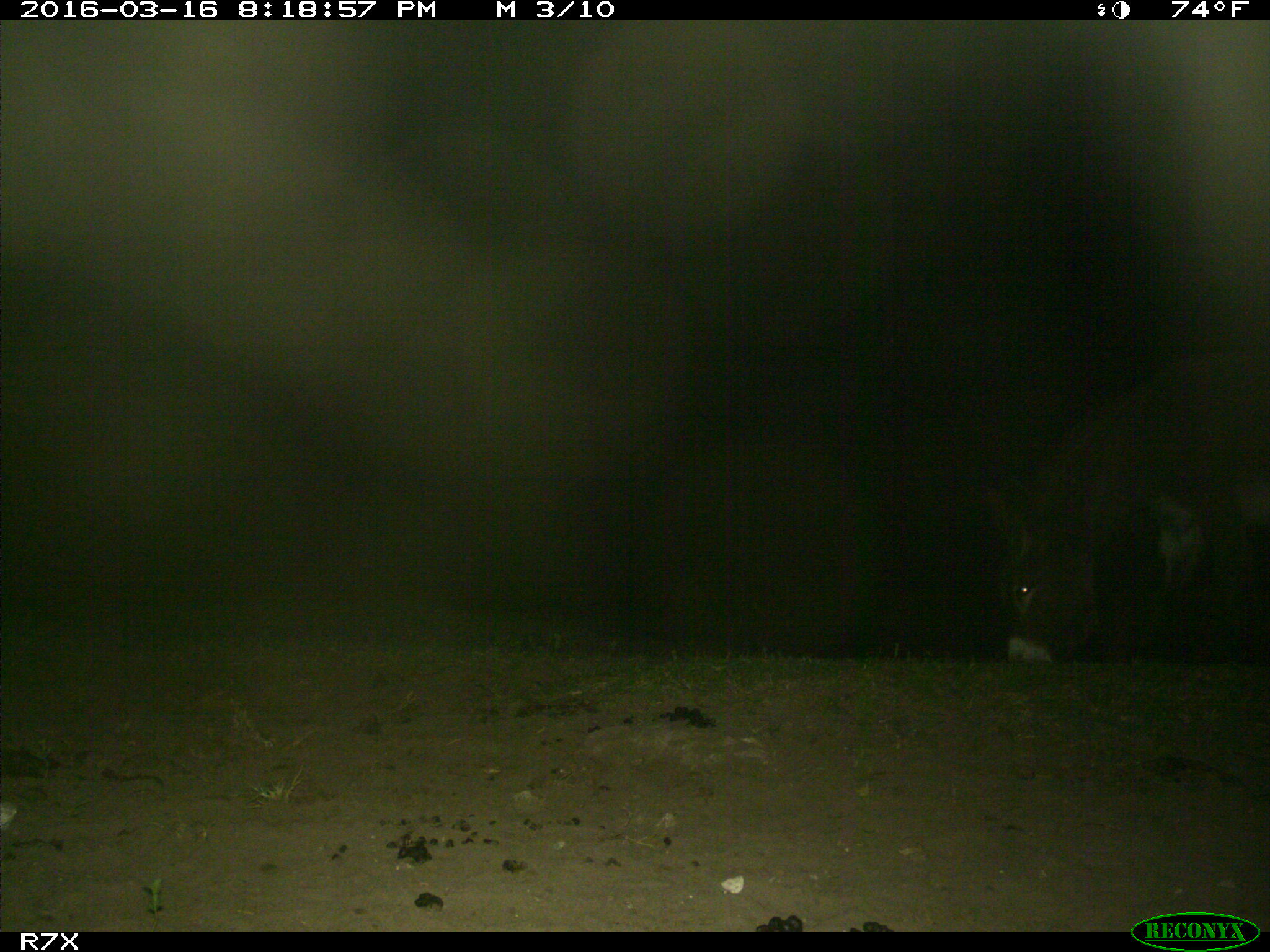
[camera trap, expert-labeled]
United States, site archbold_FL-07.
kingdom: Animalia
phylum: Chordata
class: Mammalia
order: Perissodactyla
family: Equidae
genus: Equus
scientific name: Equus africanus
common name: african wild ass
Equus africanus (african wild ass).